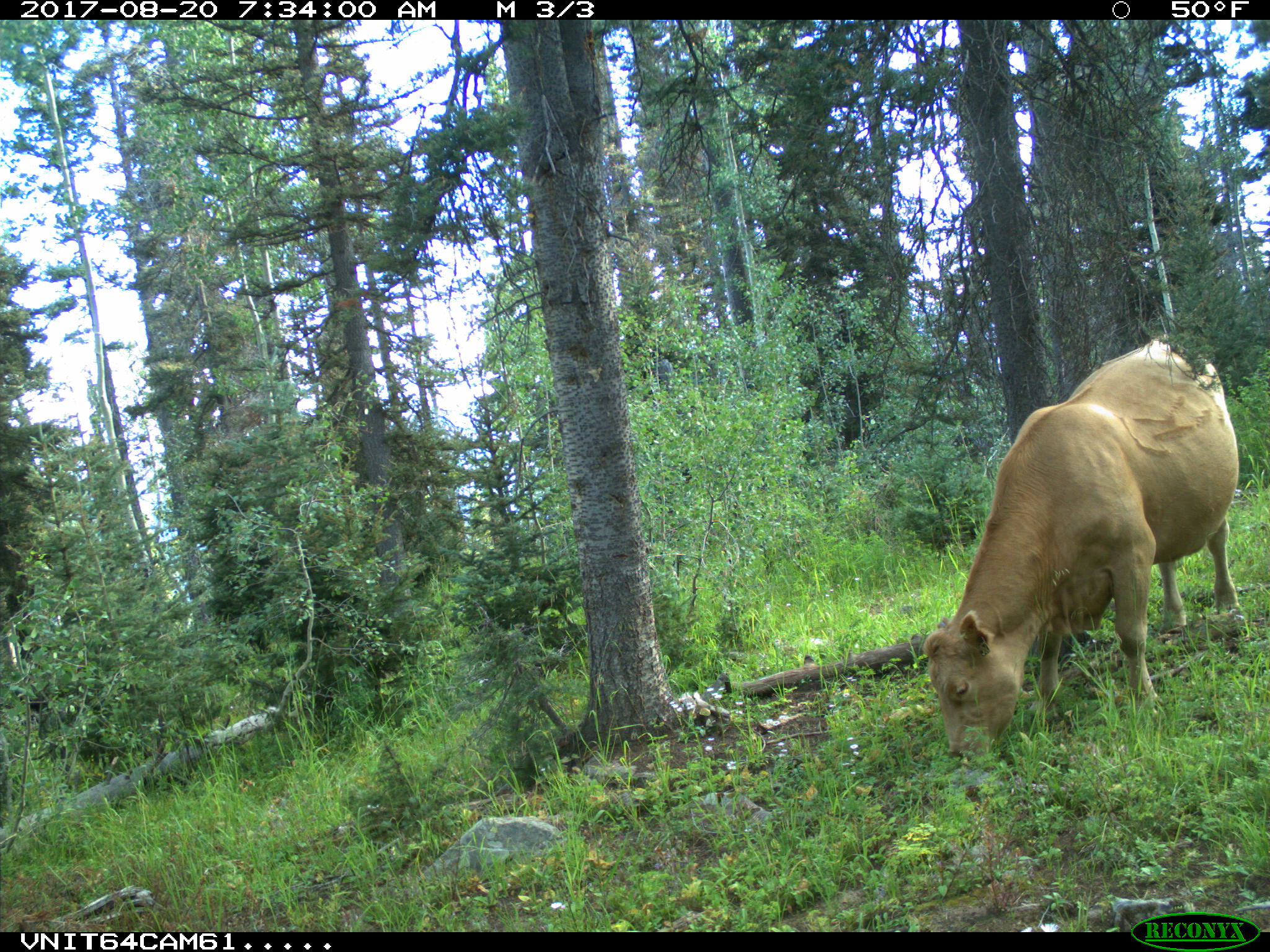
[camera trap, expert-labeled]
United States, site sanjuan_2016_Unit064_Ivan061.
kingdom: Animalia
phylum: Chordata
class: Mammalia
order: Artiodactyla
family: Bovidae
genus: Bos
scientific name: Bos taurus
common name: domestic cow